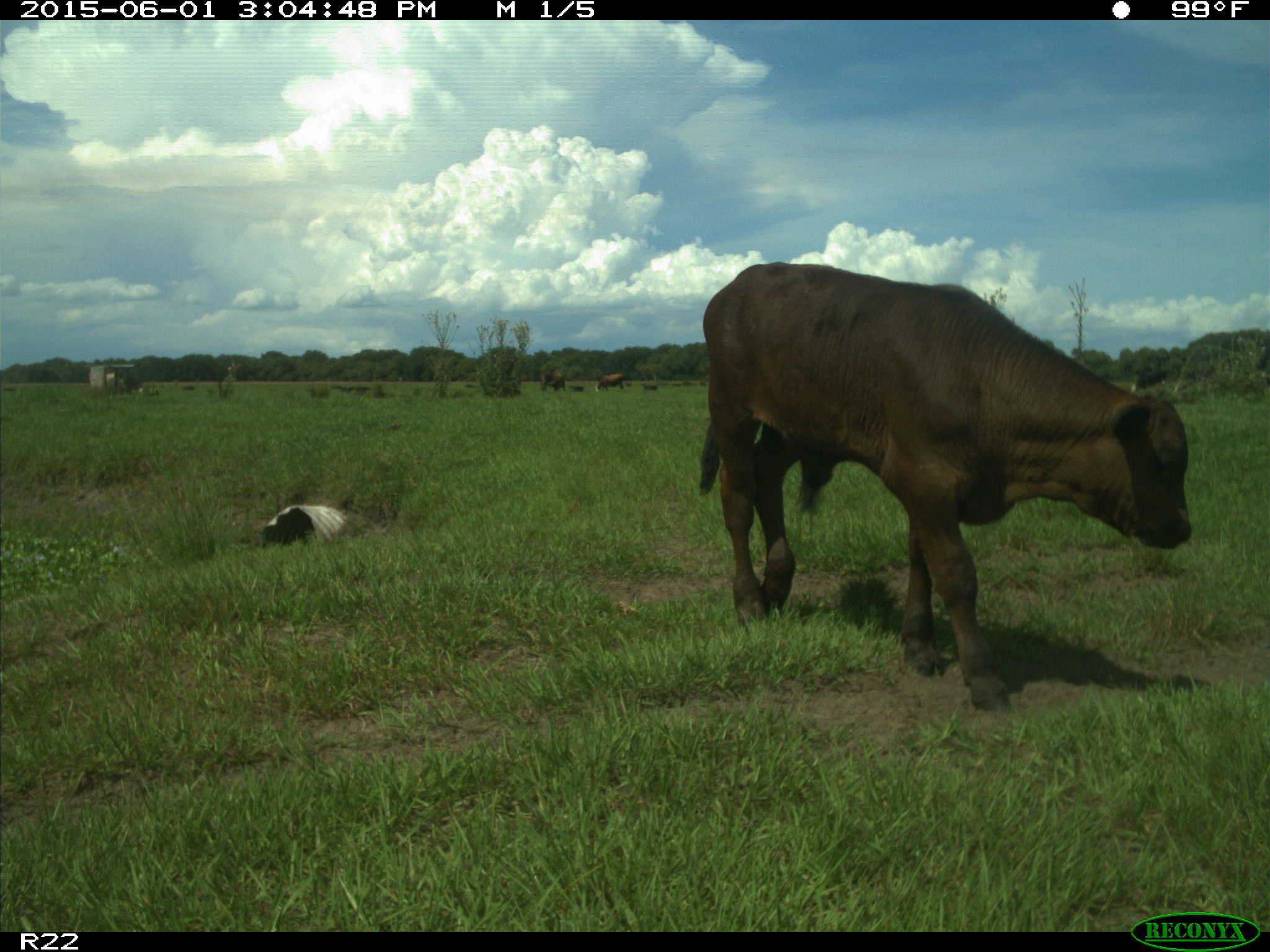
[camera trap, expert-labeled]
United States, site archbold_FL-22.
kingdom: Animalia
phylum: Chordata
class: Mammalia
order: Artiodactyla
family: Bovidae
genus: Bos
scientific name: Bos taurus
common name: domestic cow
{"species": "Bos taurus (domestic cow)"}